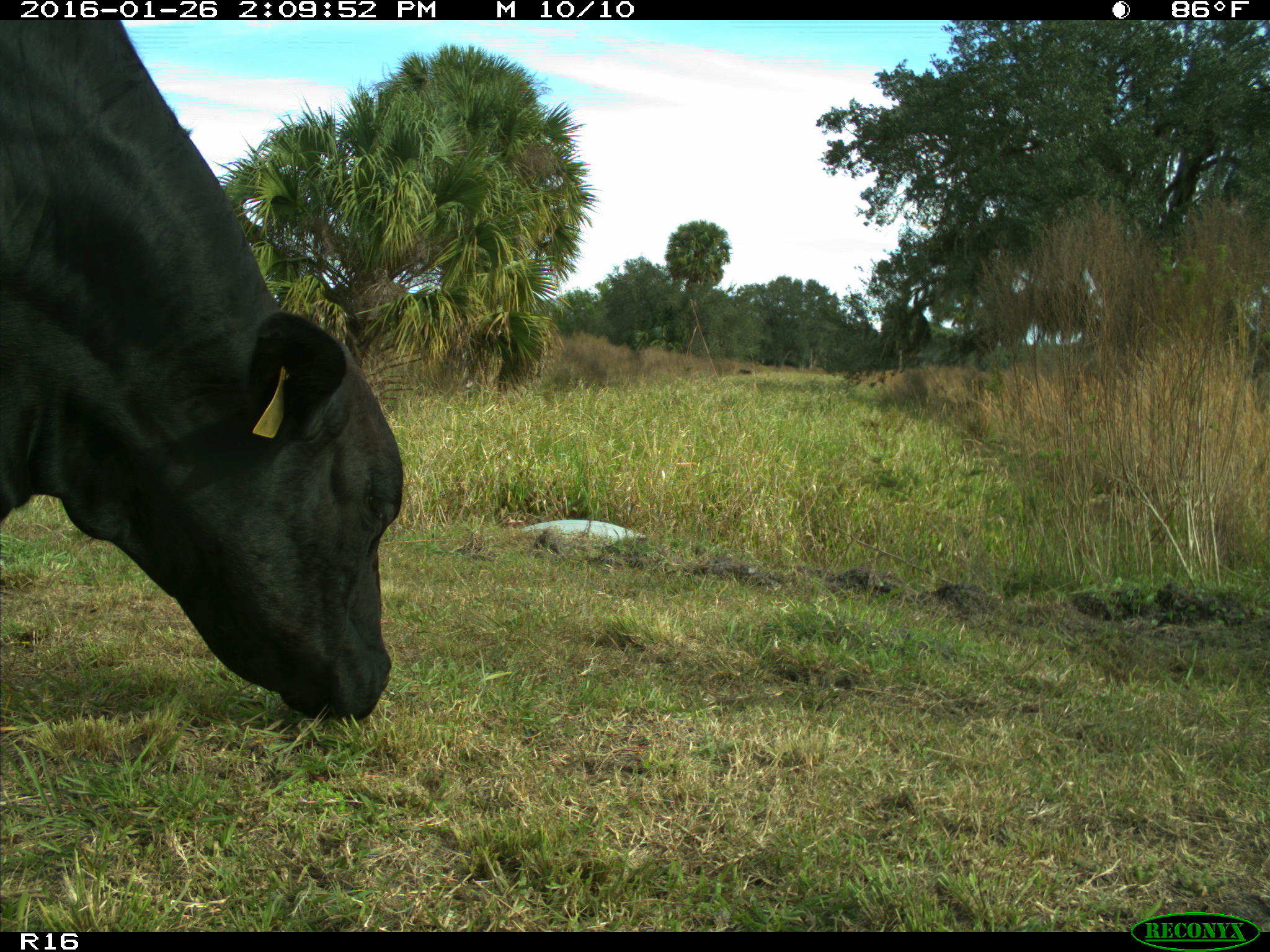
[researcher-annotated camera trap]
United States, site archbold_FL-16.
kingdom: Animalia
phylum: Chordata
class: Mammalia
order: Artiodactyla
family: Bovidae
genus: Bos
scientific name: Bos taurus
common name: domestic cow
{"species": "Bos taurus (domestic cow)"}